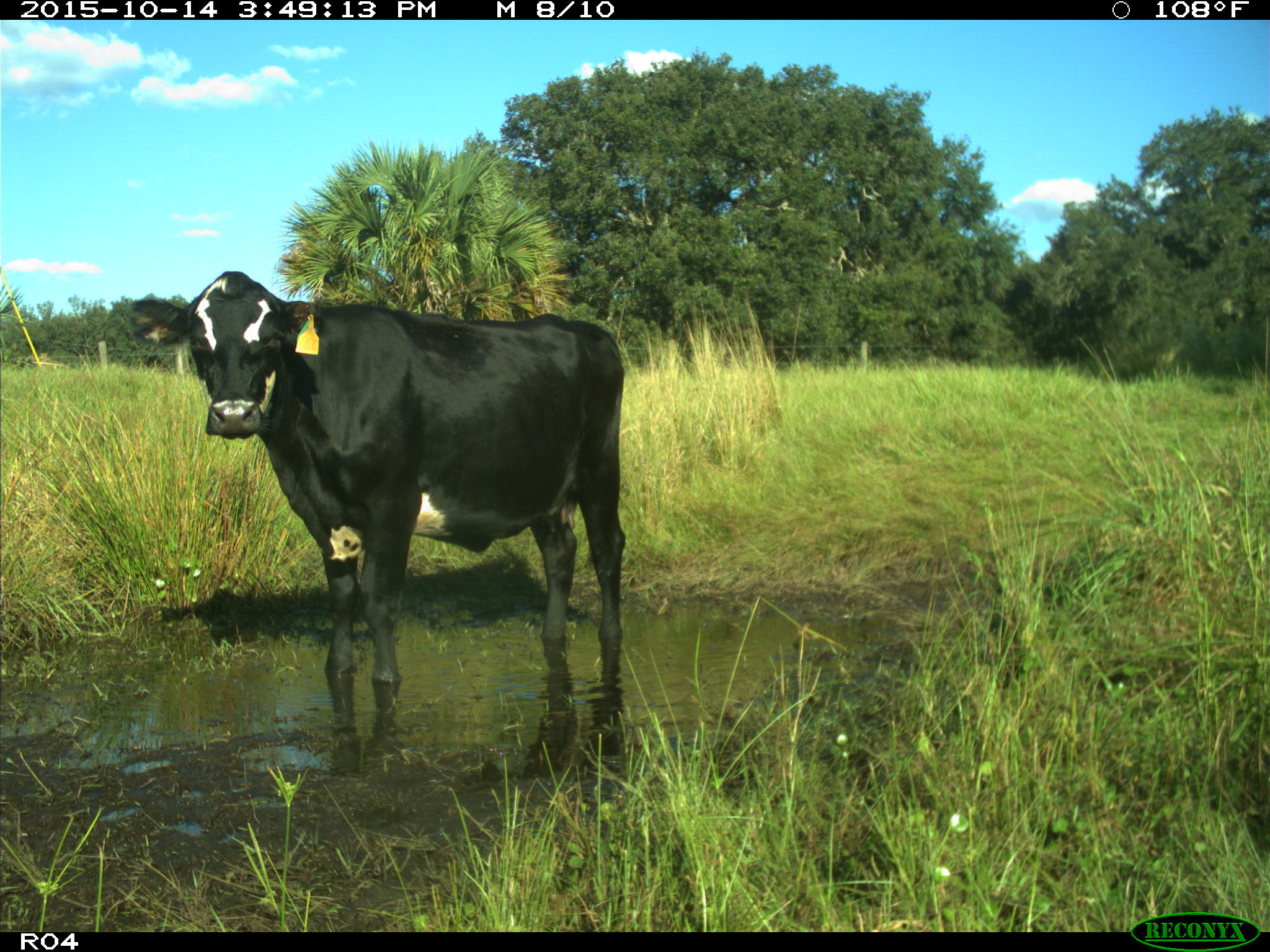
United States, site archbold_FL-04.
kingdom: Animalia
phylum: Chordata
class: Mammalia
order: Artiodactyla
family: Bovidae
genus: Bos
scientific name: Bos taurus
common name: domestic cow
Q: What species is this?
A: Bos taurus (domestic cow).